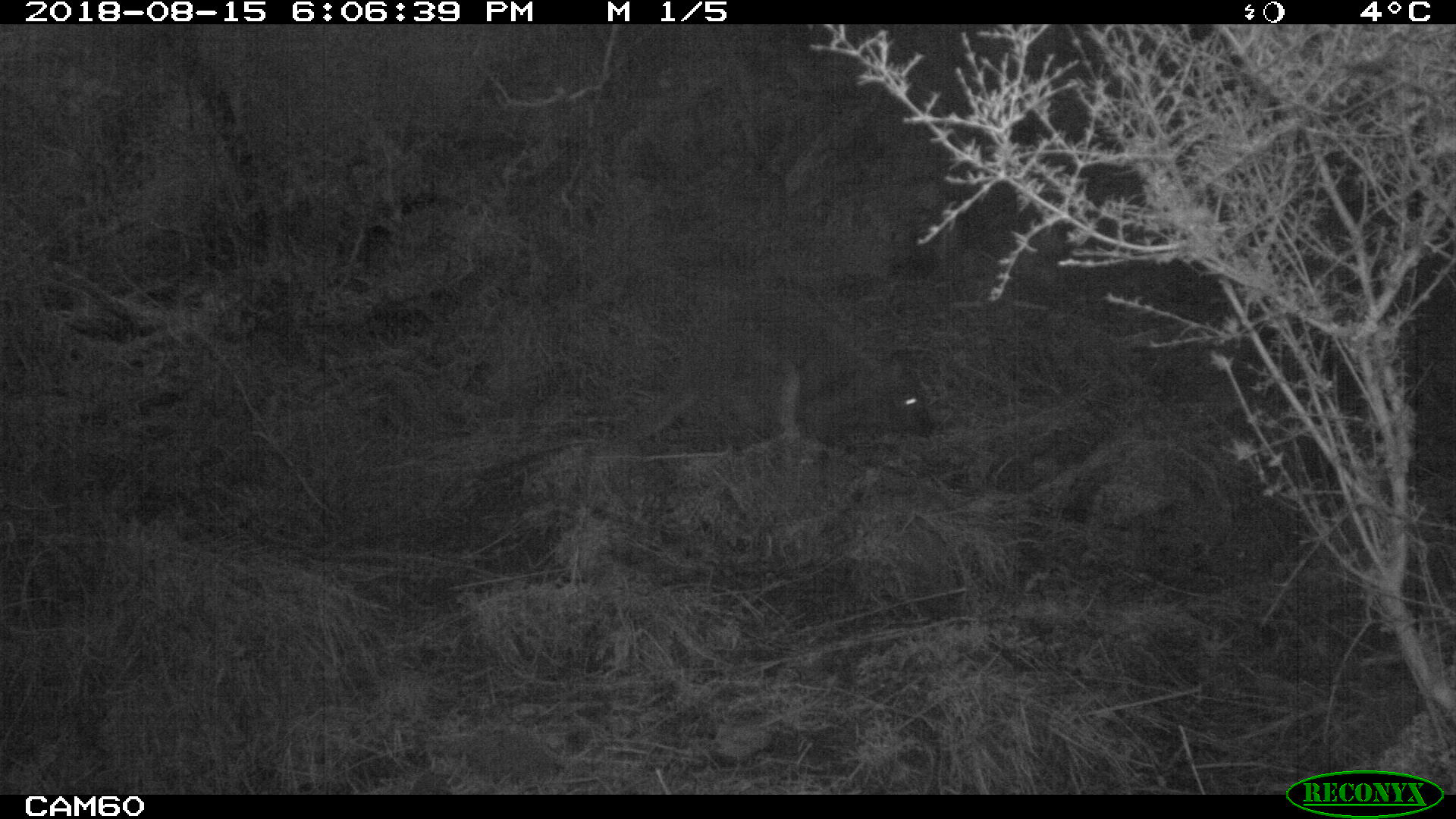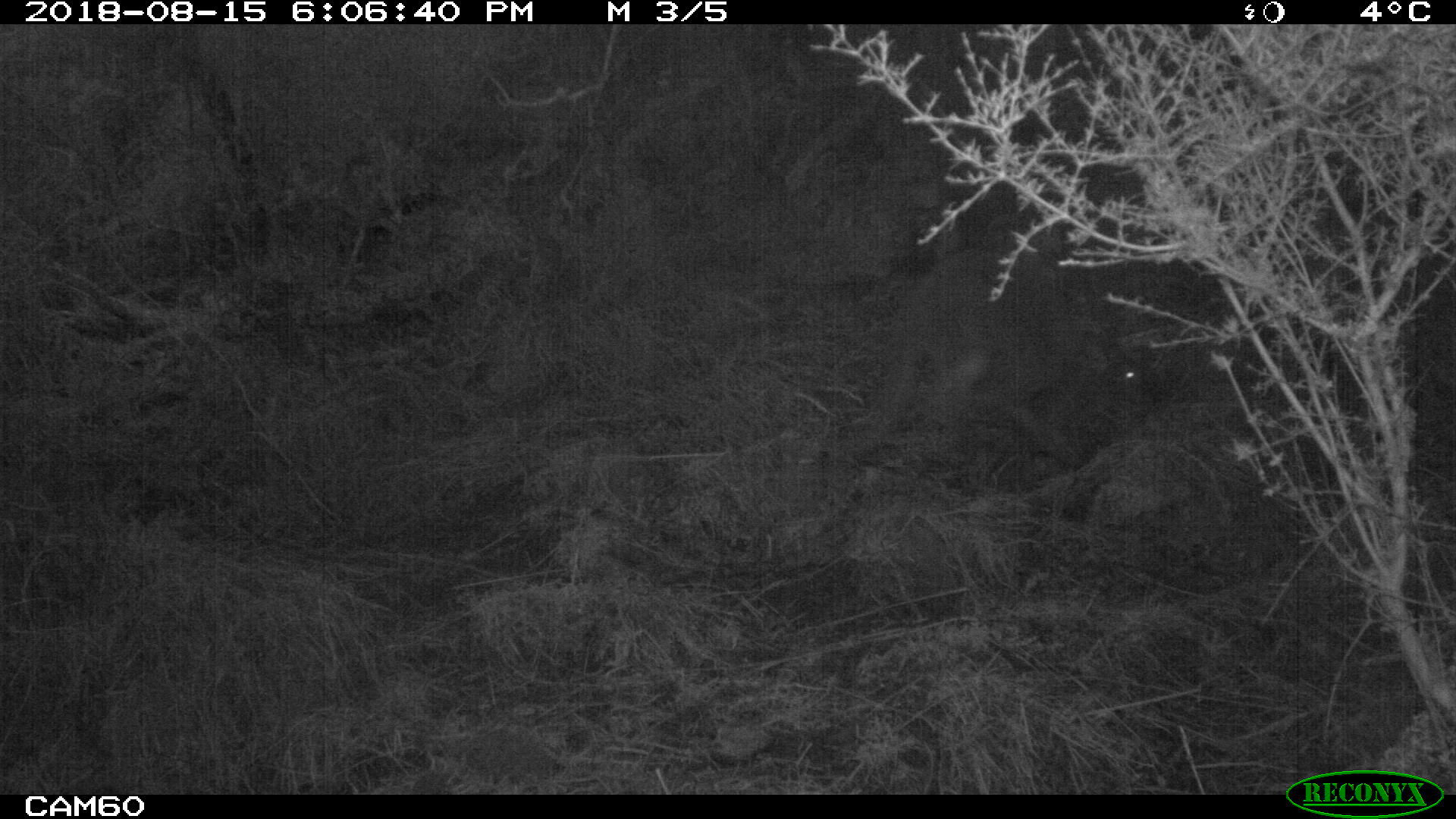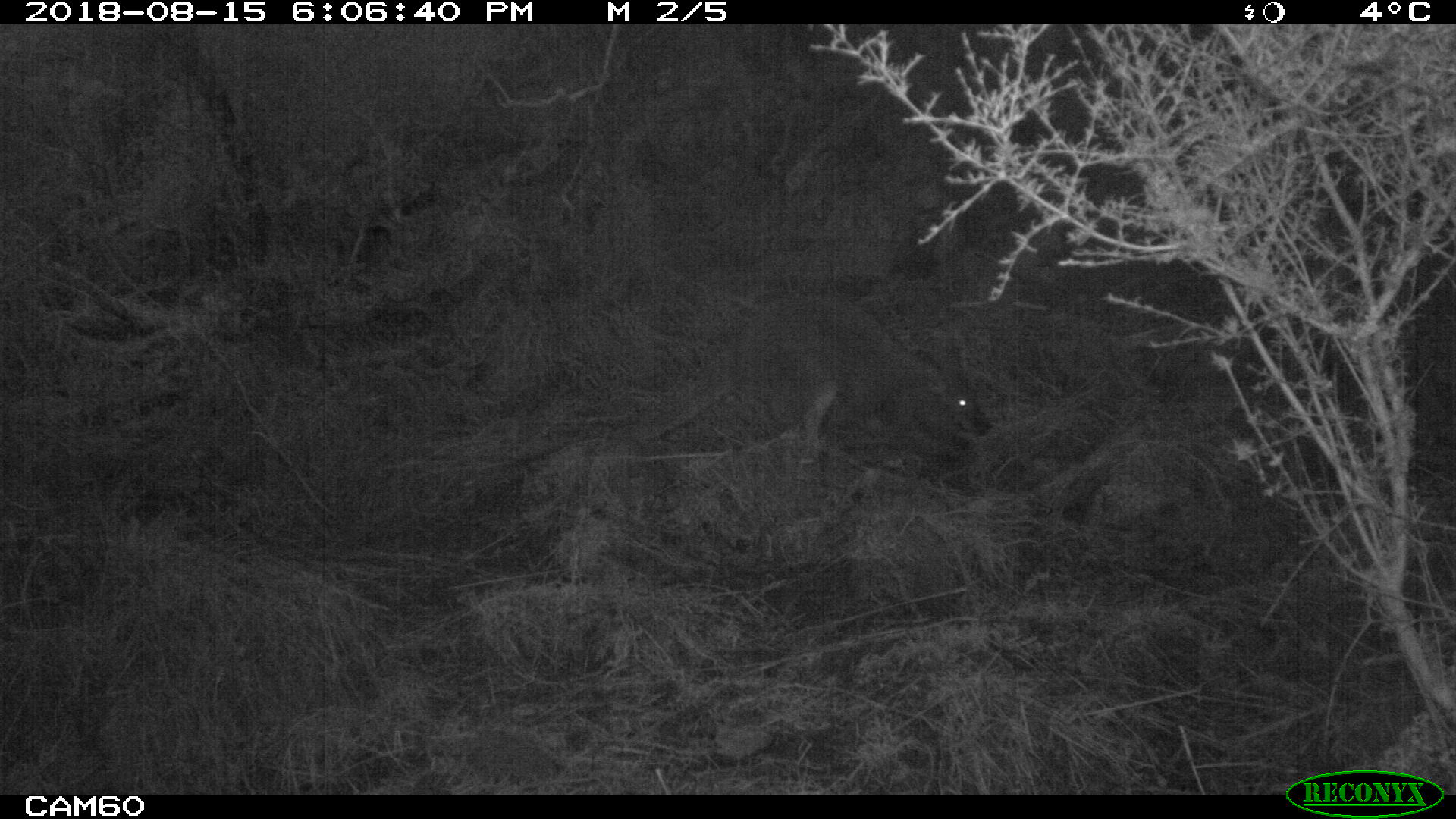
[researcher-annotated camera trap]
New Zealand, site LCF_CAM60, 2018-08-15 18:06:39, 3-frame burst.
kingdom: Animalia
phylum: Chordata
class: Mammalia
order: Diprotodontia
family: Macropodidae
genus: Notamacropus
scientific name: Notamacropus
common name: wallaby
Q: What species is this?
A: Wallaby (Notamacropus).